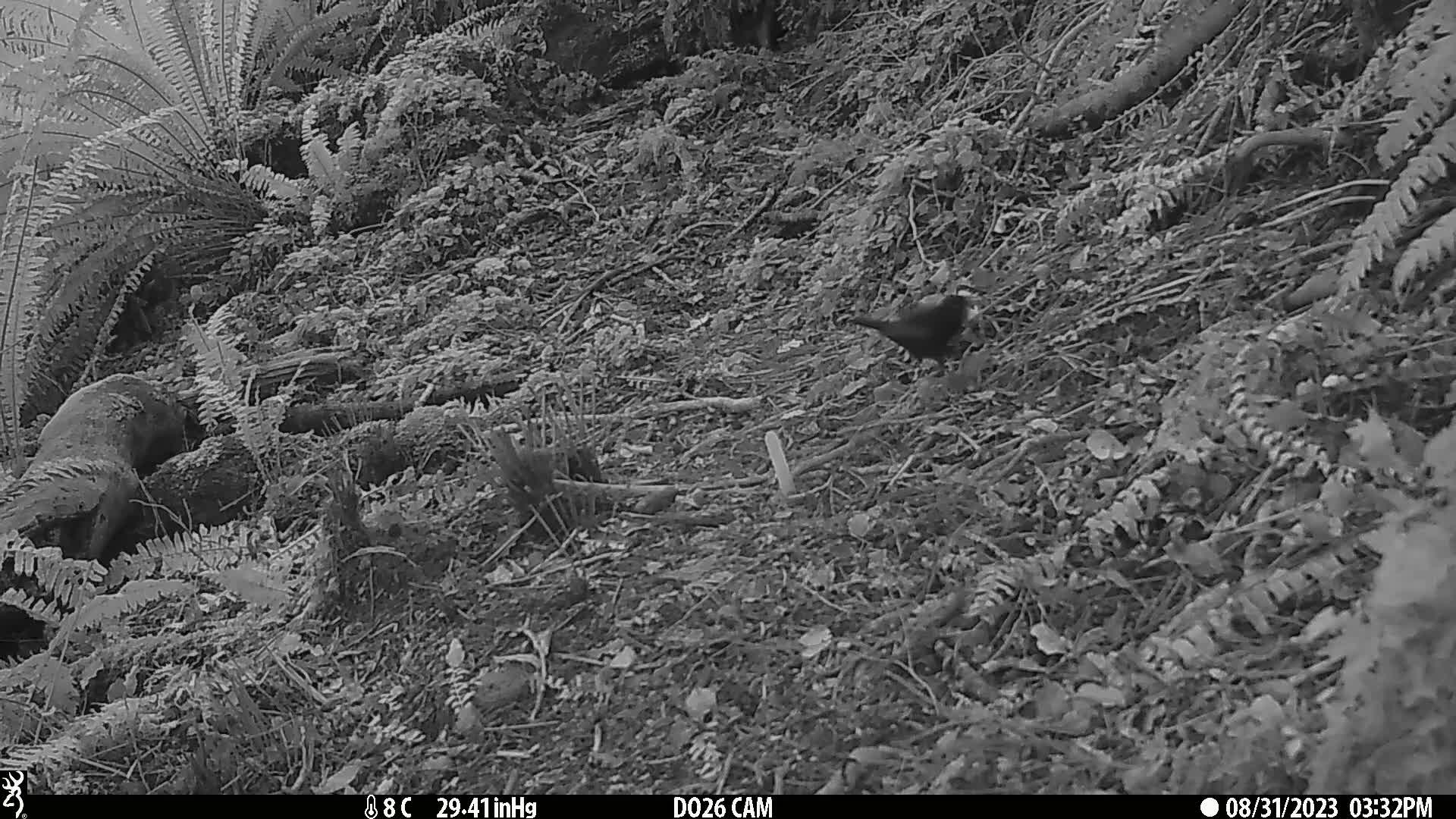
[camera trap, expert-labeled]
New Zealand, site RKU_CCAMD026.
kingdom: Animalia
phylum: Chordata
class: Aves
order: Passeriformes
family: Turdidae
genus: Turdus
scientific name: Turdus merula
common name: eurasian blackbird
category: blackbird